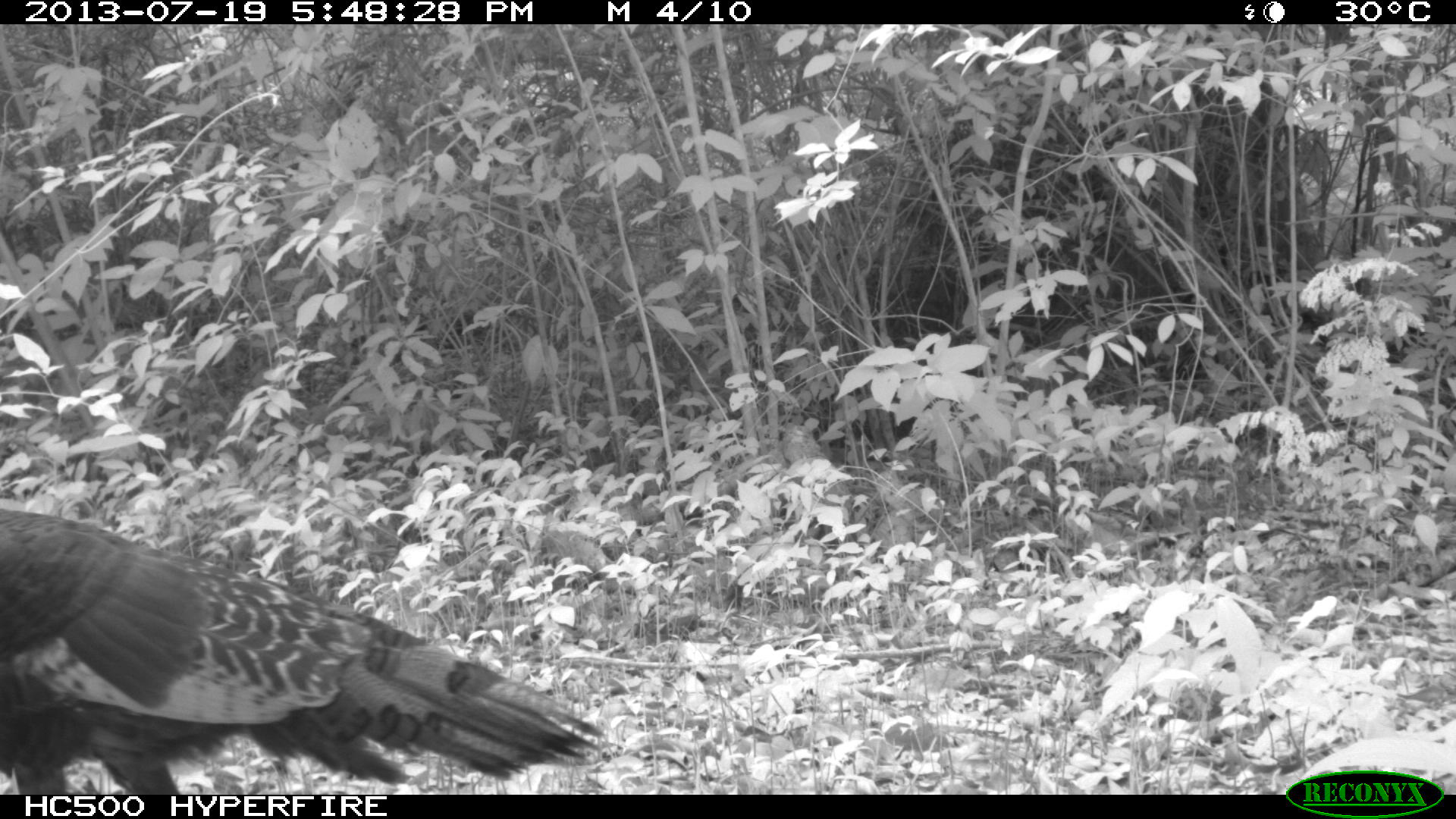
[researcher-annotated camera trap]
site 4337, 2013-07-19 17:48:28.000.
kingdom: Animalia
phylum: Chordata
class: Aves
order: Galliformes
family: Phasianidae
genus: Meleagris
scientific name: Meleagris ocellata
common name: ocellated turkey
Meleagris ocellata (ocellated turkey), count 2.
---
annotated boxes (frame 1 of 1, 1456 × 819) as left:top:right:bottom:
meleagris ocellata: 0:506:601:794